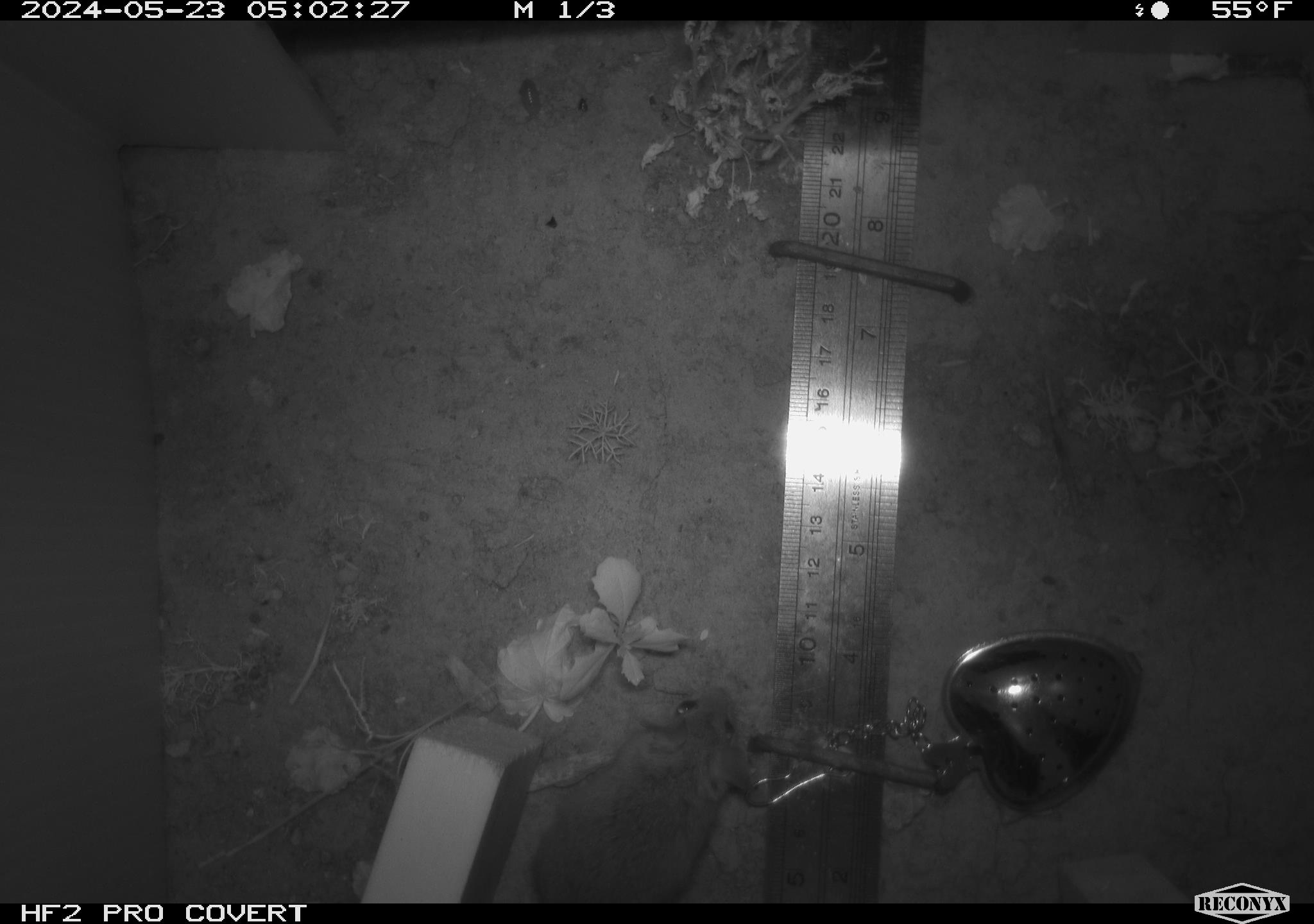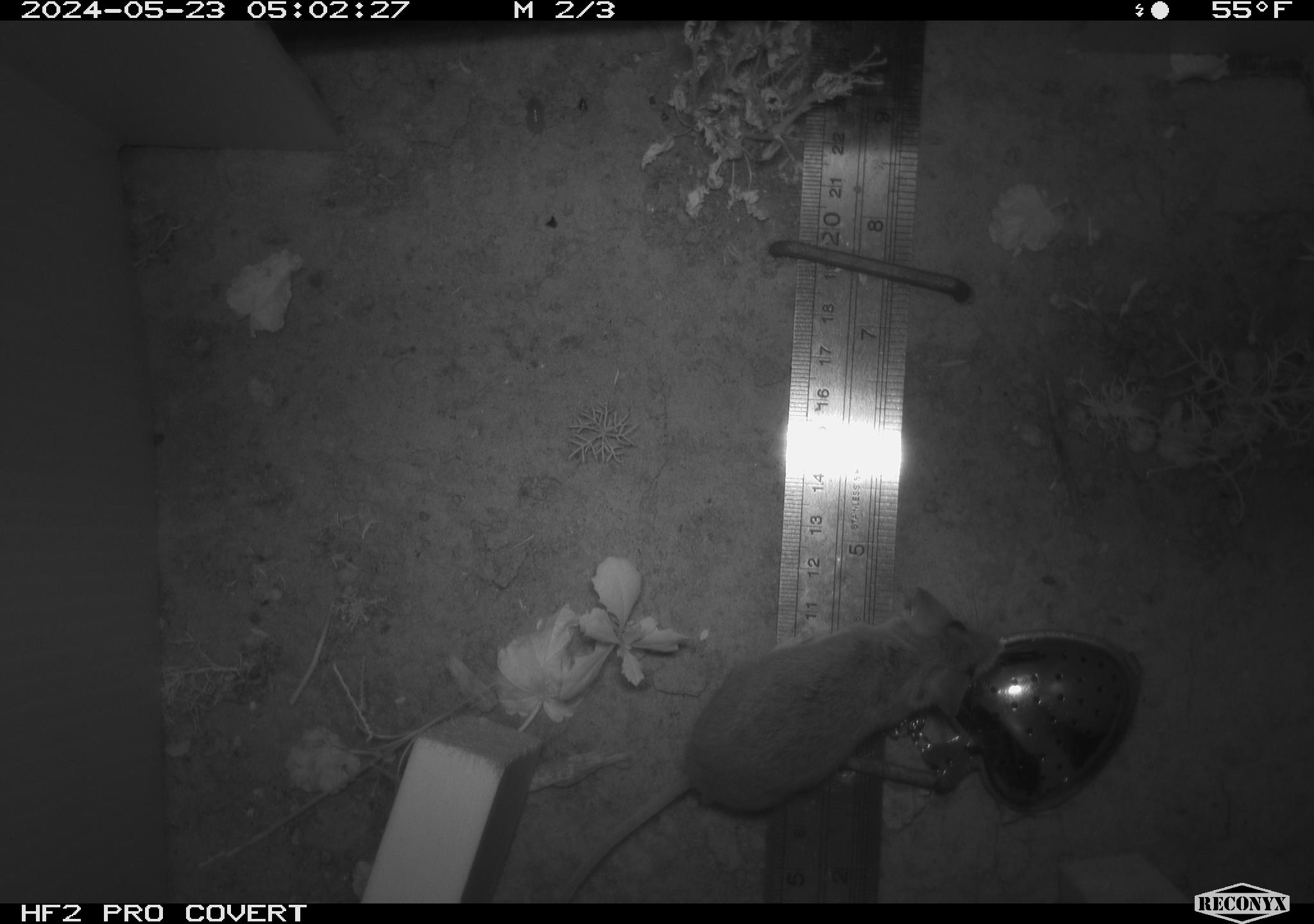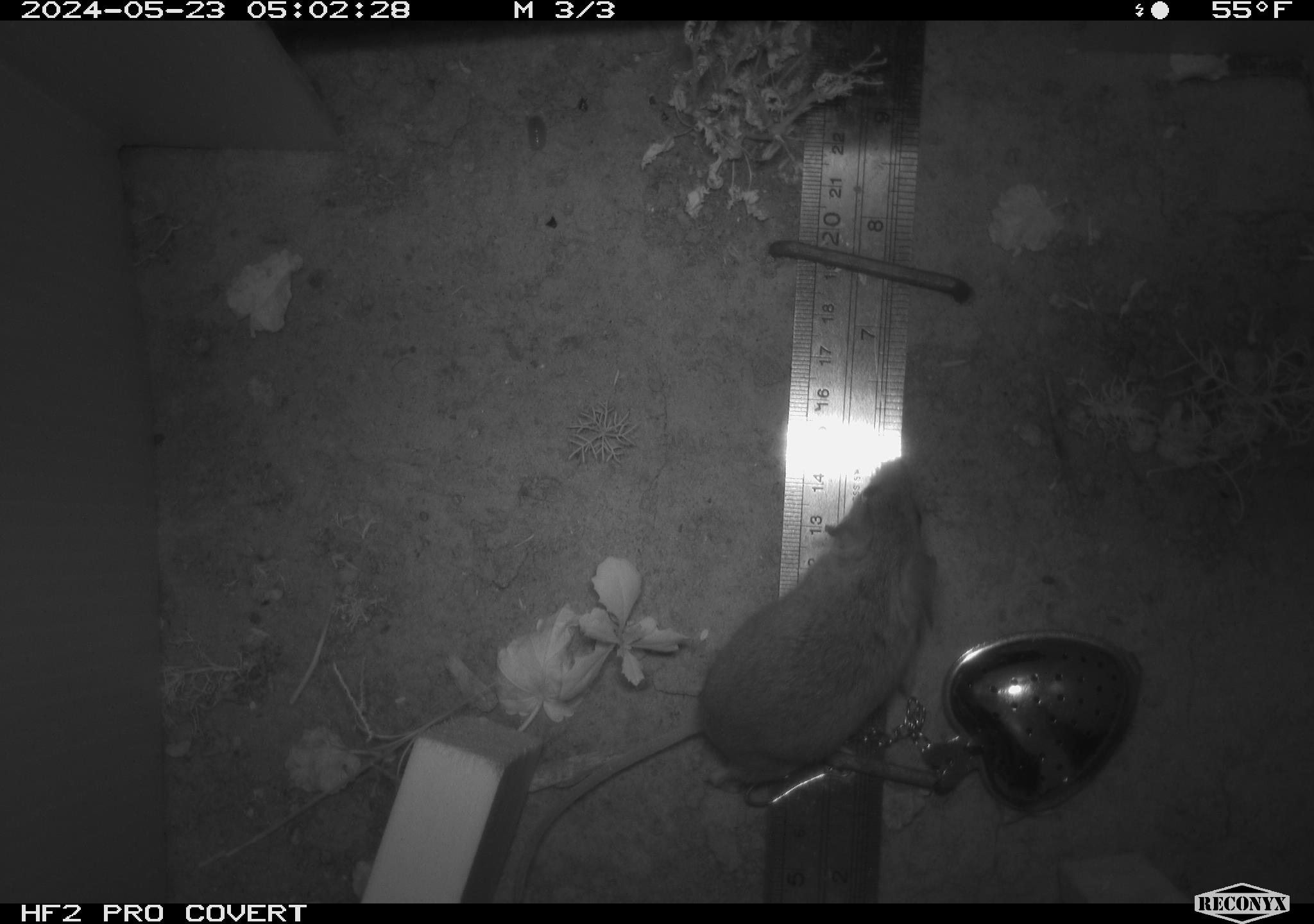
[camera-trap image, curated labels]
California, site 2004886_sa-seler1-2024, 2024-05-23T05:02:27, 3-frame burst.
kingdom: Animalia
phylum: Chordata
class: Mammalia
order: Rodentia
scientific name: Rodentia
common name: mouse species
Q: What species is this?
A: Mouse species (Rodentia).